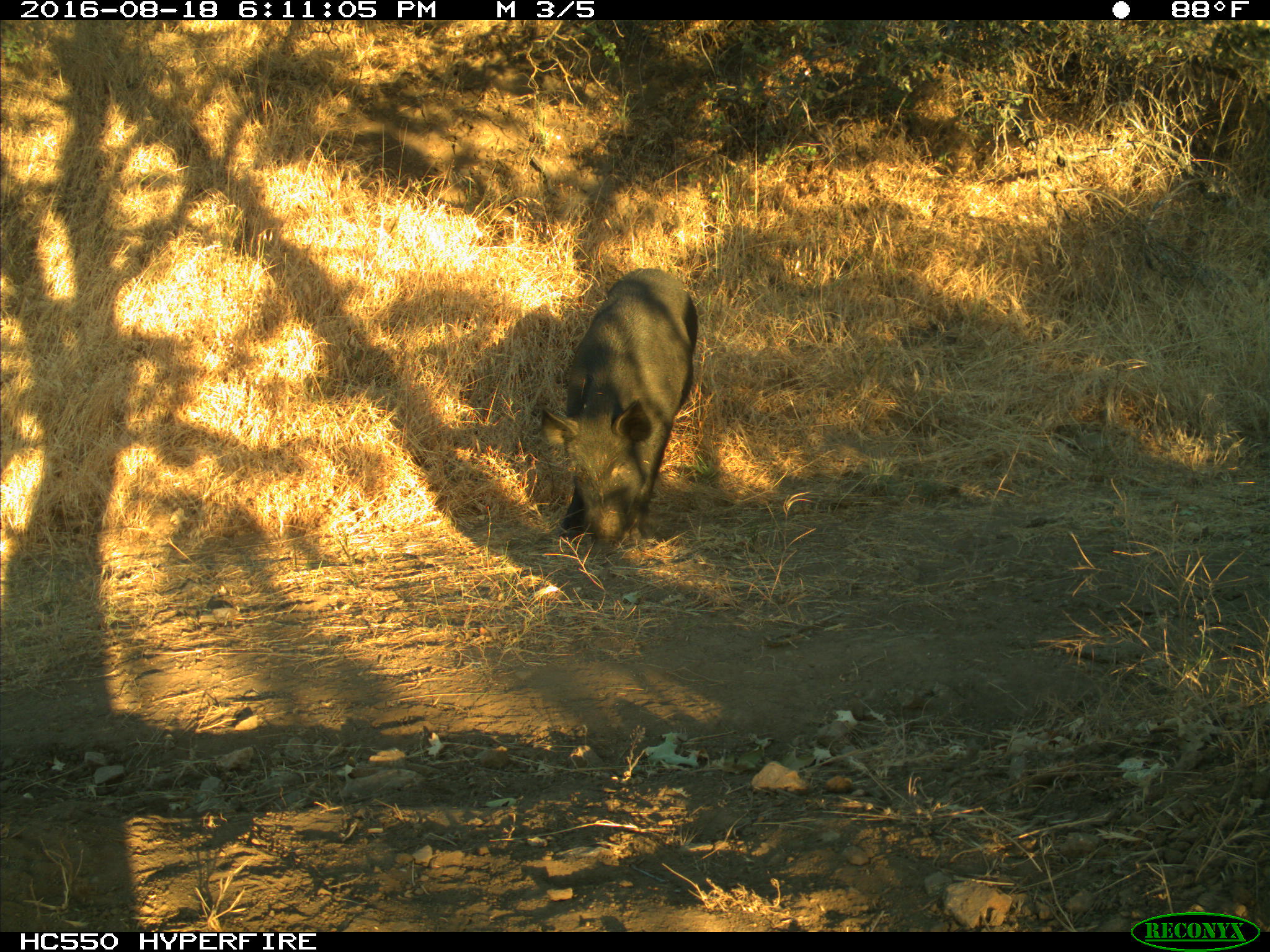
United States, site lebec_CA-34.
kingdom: Animalia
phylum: Chordata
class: Mammalia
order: Artiodactyla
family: Suidae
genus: Sus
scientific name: Sus scrofa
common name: wild boar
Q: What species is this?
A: Sus scrofa (wild boar).